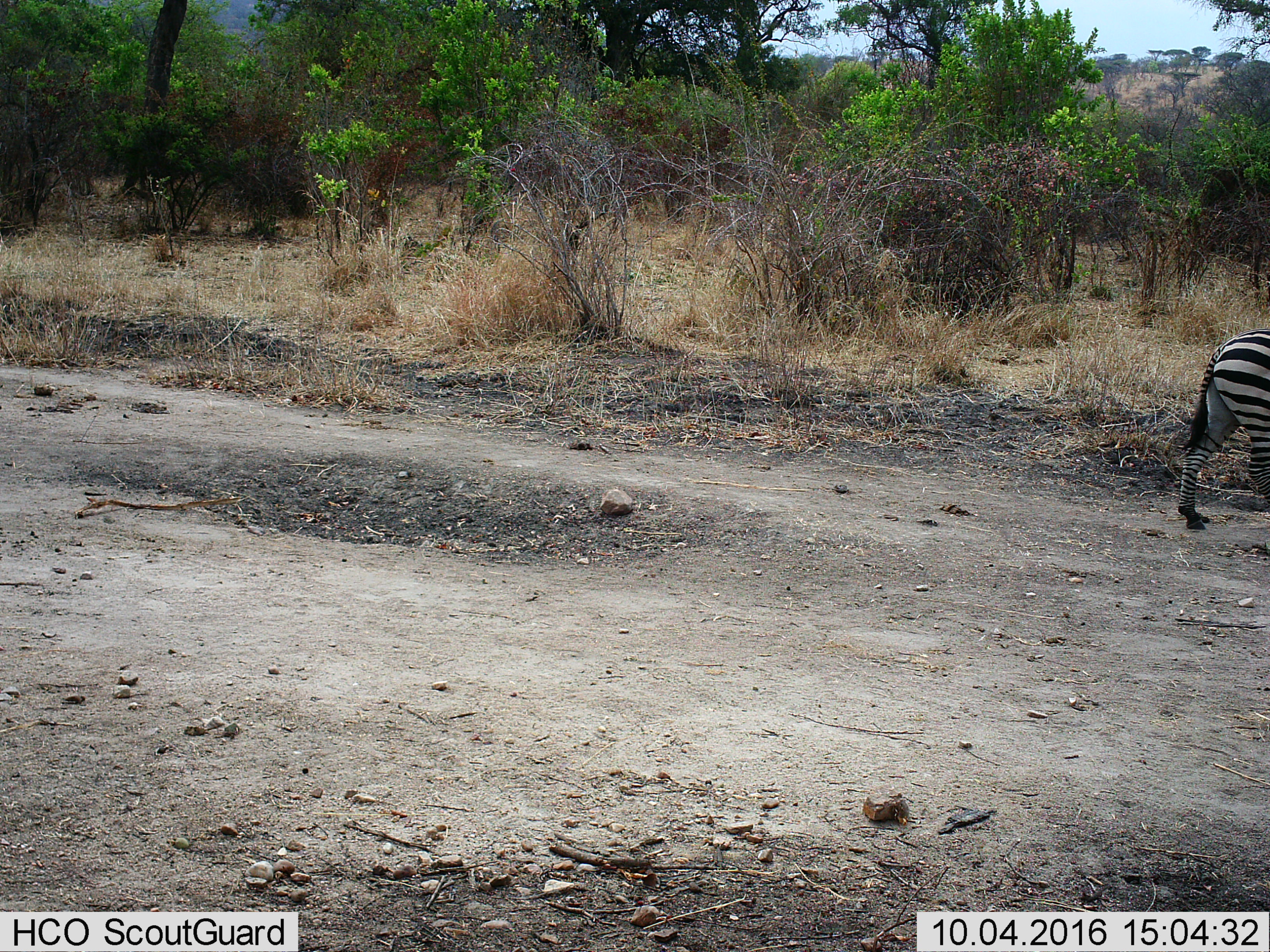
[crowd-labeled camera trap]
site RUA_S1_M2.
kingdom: Animalia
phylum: Chordata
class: Mammalia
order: Perissodactyla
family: Equidae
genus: Equus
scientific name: Equus quagga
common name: plains zebra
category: zebraplains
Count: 1.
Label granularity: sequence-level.